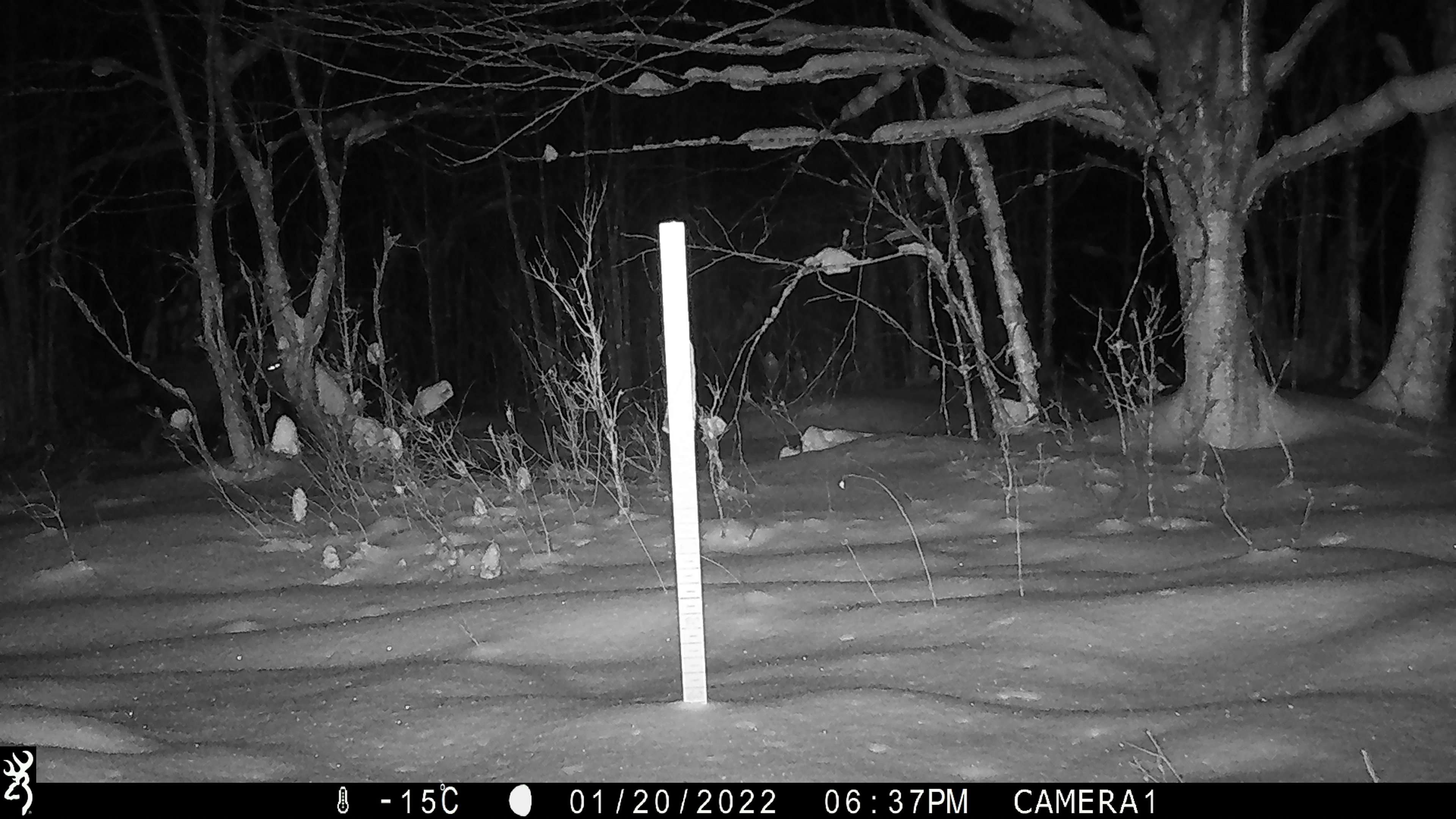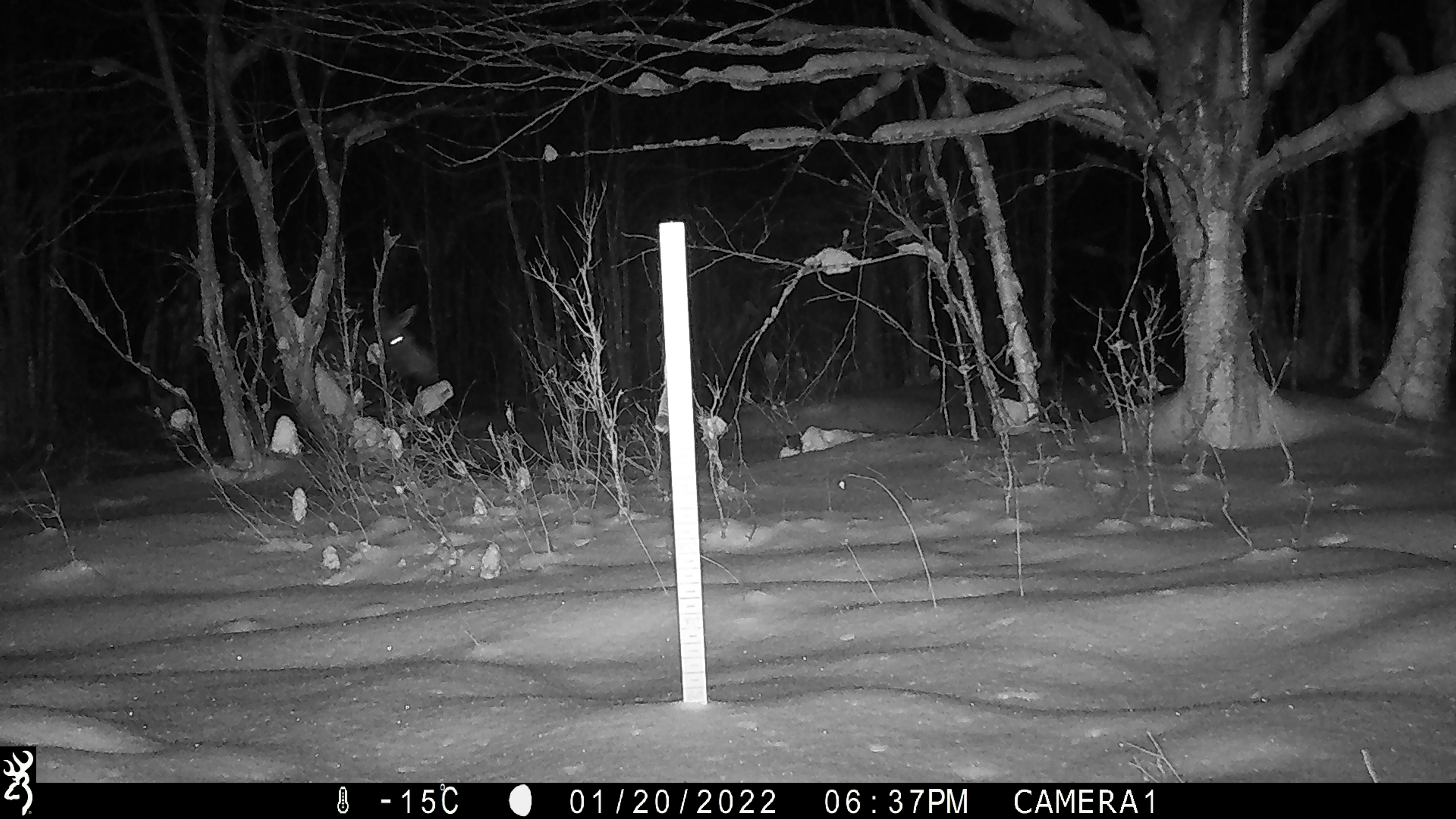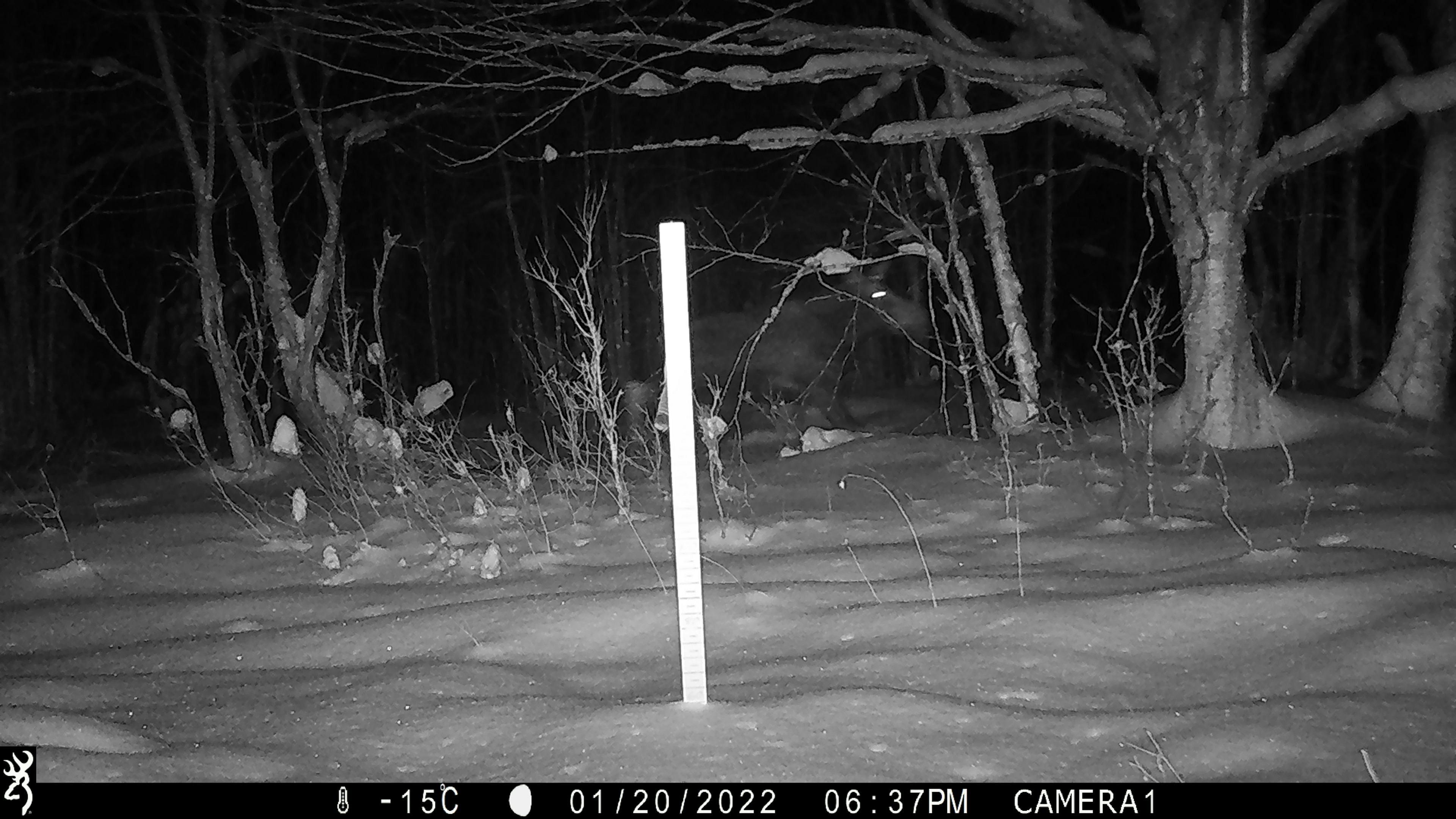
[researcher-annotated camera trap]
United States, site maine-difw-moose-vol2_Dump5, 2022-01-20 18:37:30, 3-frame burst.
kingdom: Animalia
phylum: Chordata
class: Mammalia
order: Artiodactyla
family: Cervidae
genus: Alces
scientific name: Alces alces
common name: moose